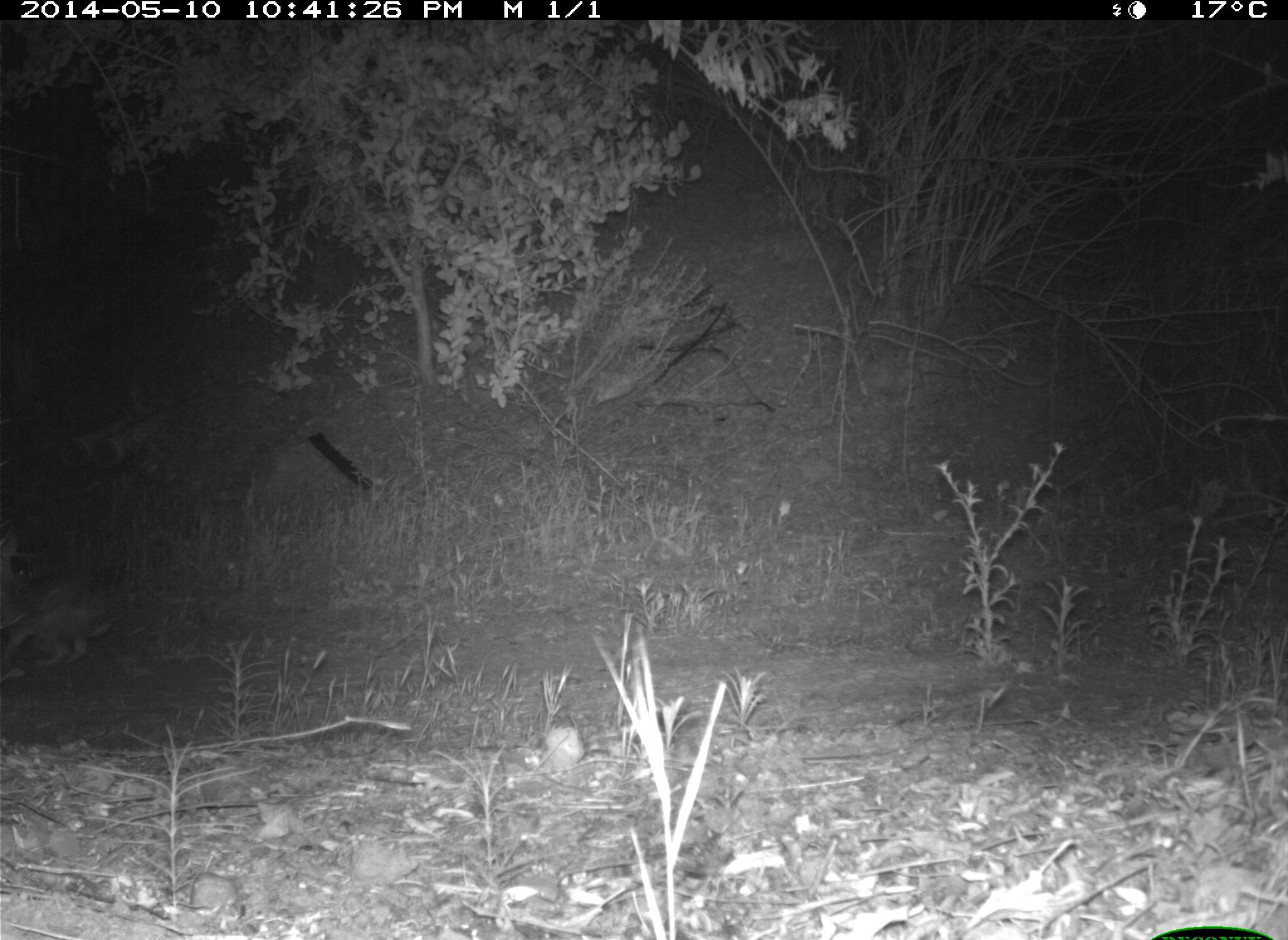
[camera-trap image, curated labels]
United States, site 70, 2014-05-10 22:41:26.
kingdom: Animalia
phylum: Chordata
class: Mammalia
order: Lagomorpha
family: Leporidae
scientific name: Leporidae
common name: rabbits and hares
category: rabbit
Rabbit (rabbits and hares) (Leporidae).